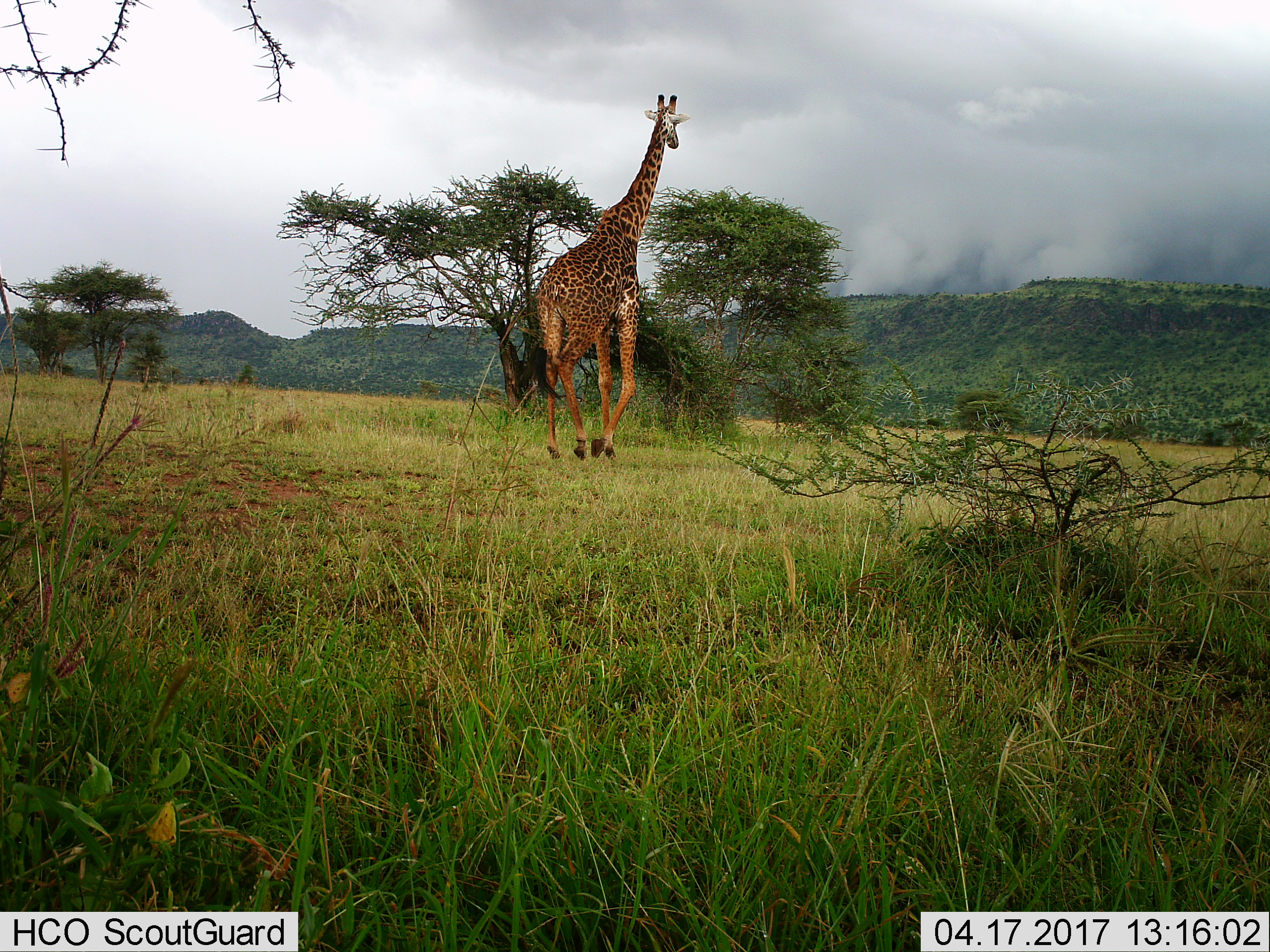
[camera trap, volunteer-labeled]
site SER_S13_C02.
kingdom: Animalia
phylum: Chordata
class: Mammalia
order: Artiodactyla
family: Giraffidae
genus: Giraffa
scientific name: Giraffa camelopardalis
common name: giraffe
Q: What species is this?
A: Giraffe (Giraffa camelopardalis).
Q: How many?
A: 1.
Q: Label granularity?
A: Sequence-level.